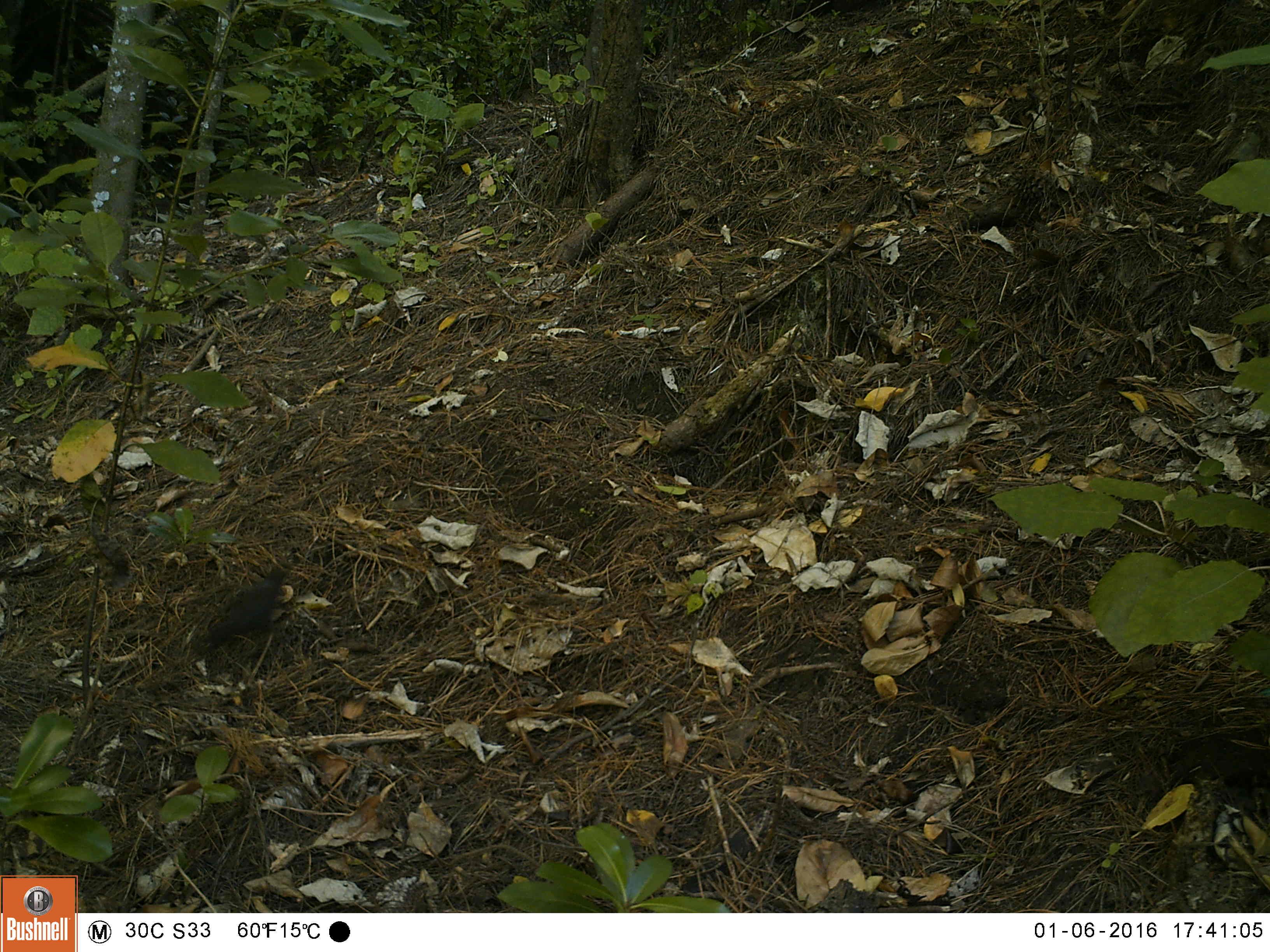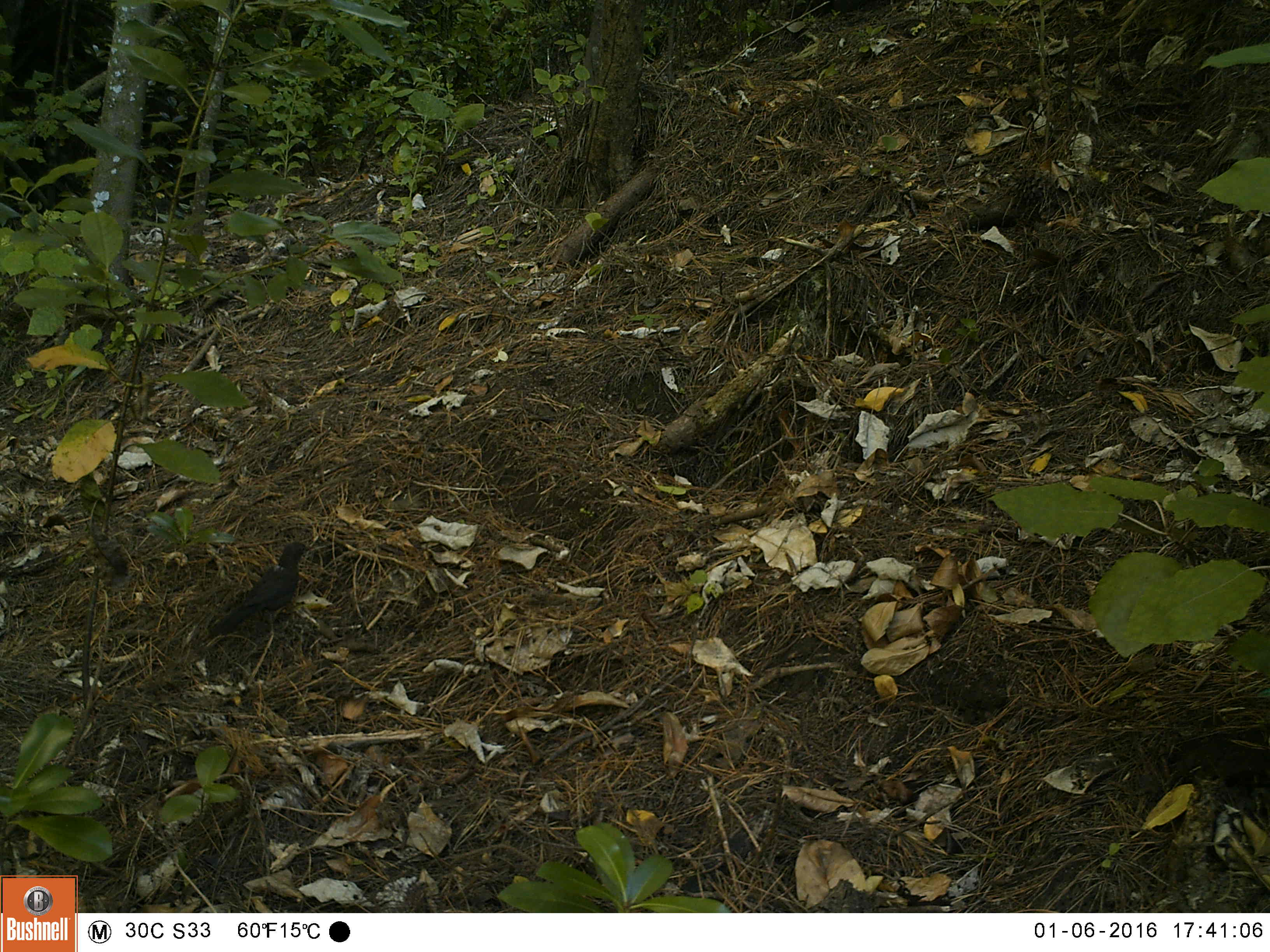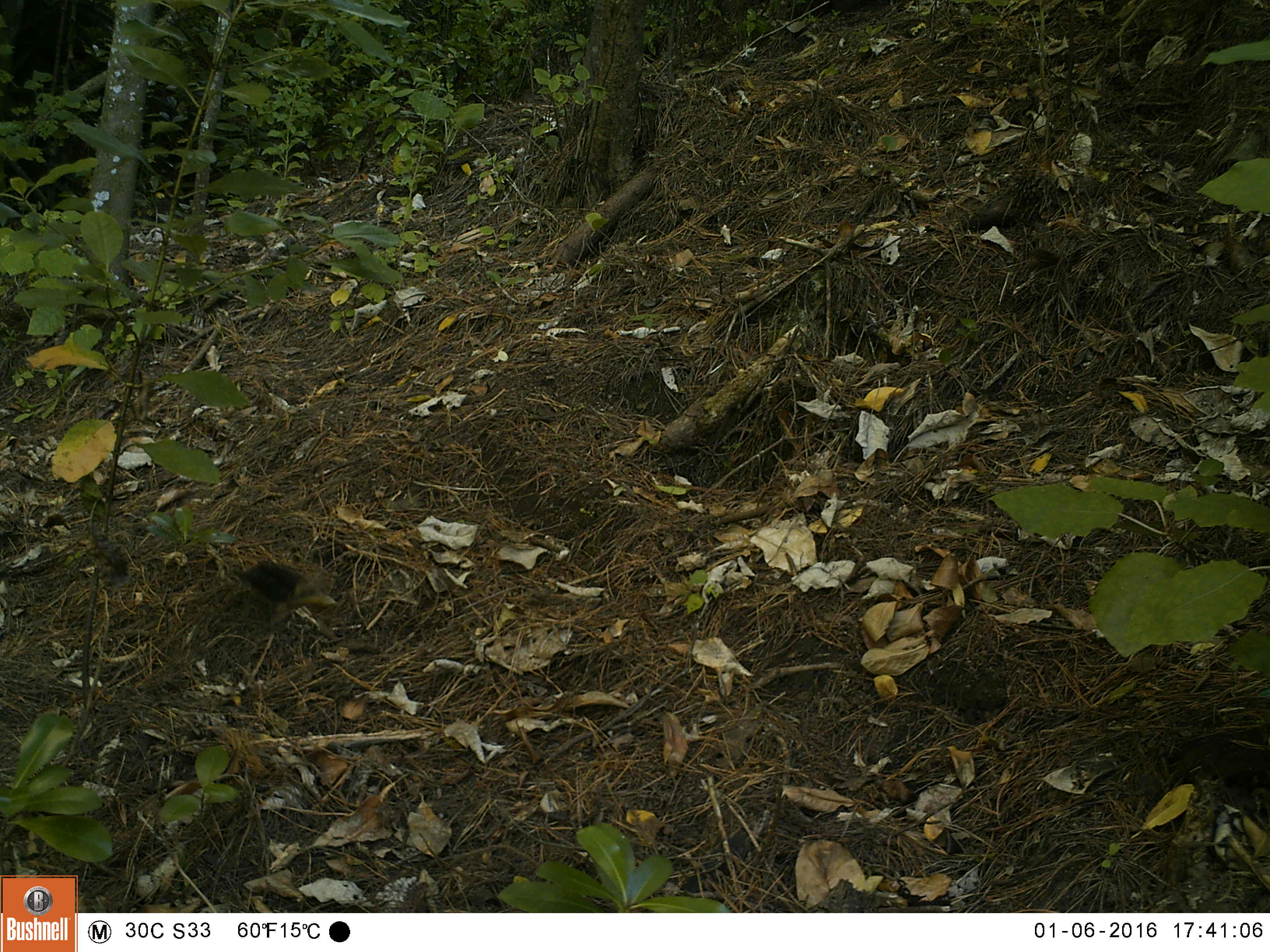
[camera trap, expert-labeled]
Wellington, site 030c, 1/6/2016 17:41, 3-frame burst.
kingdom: Animalia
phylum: Chordata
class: Aves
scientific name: Aves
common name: bird